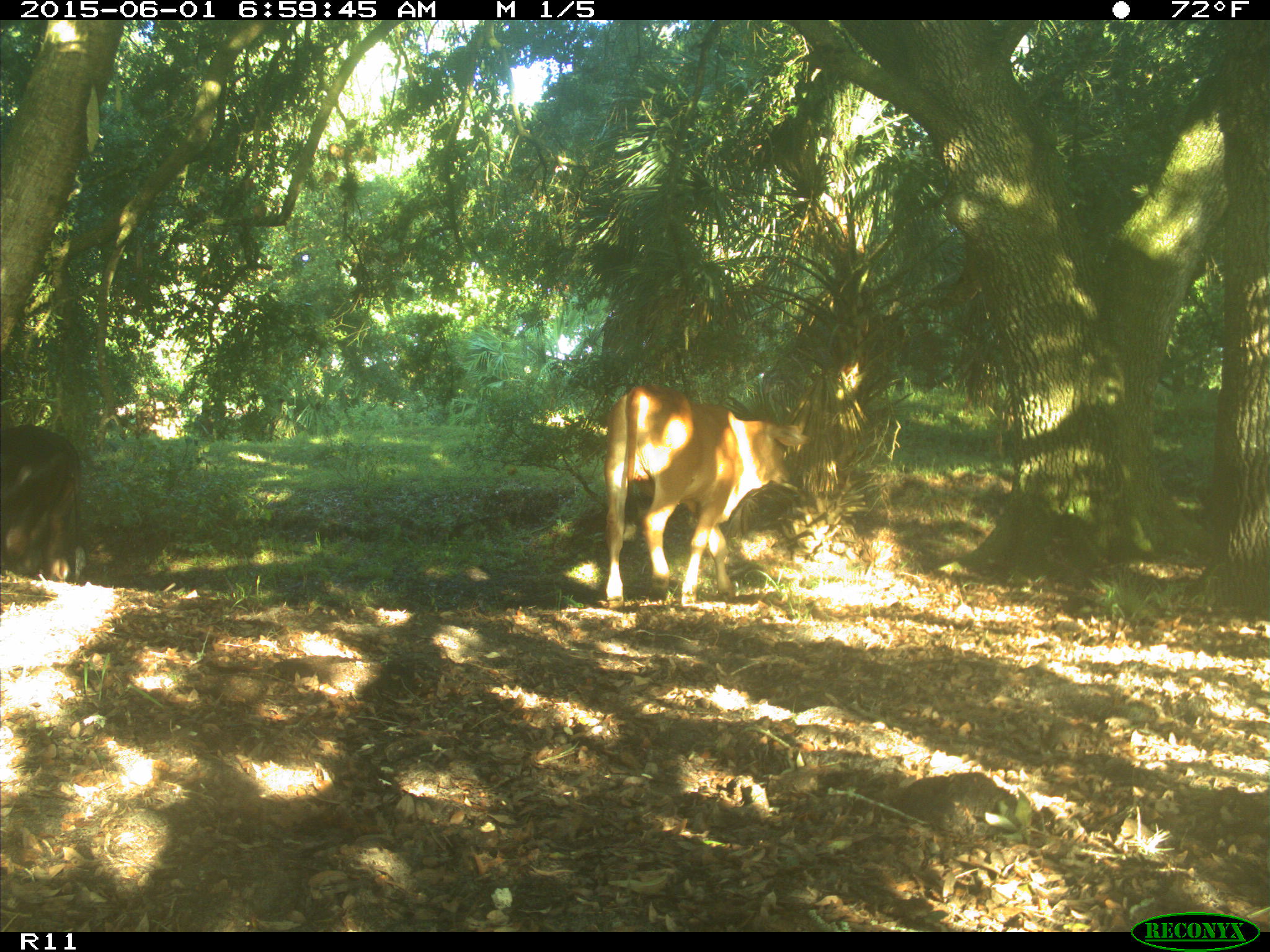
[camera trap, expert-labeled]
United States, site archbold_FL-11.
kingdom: Animalia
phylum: Chordata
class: Mammalia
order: Artiodactyla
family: Bovidae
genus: Bos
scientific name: Bos taurus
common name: domestic cow